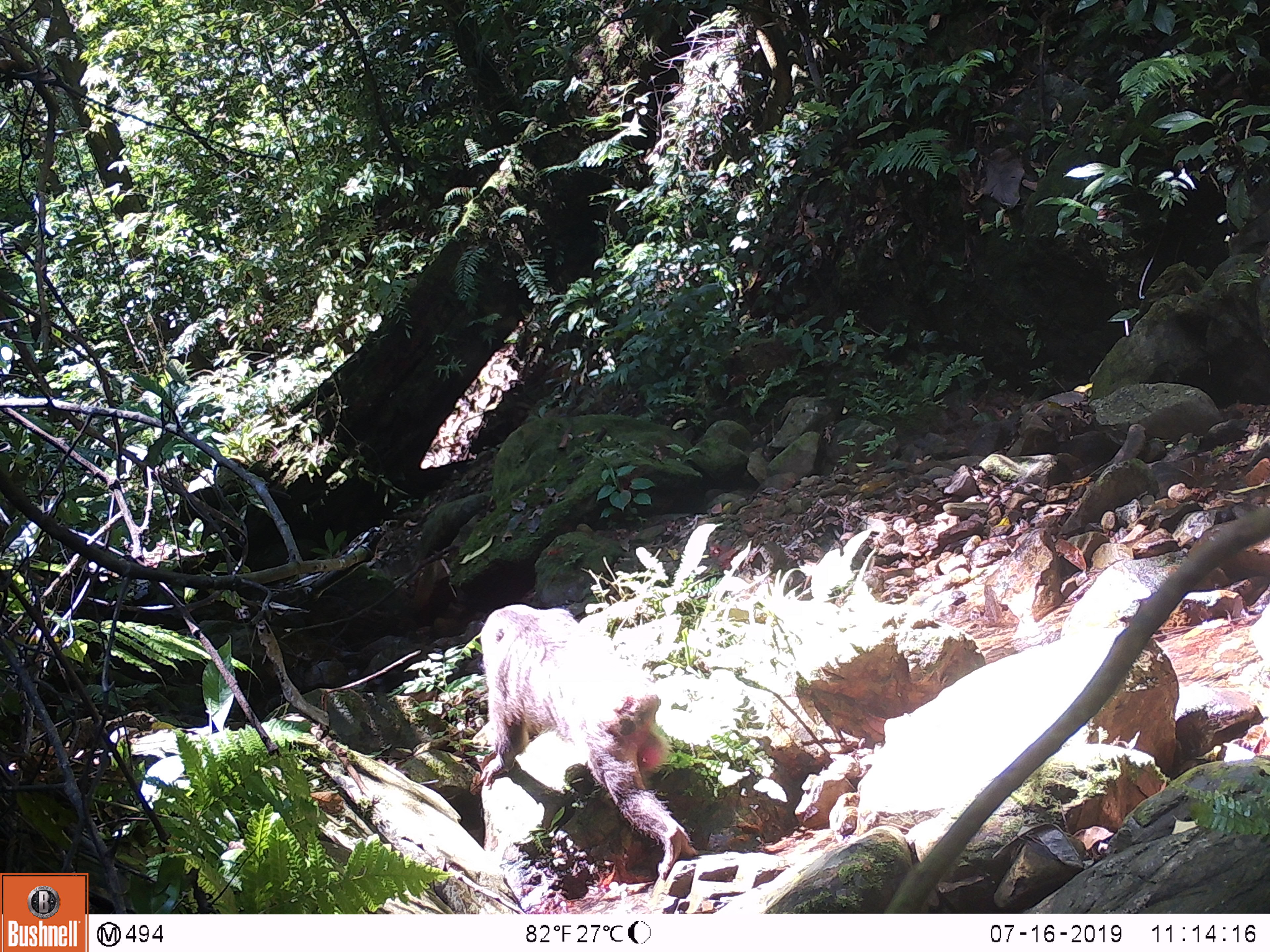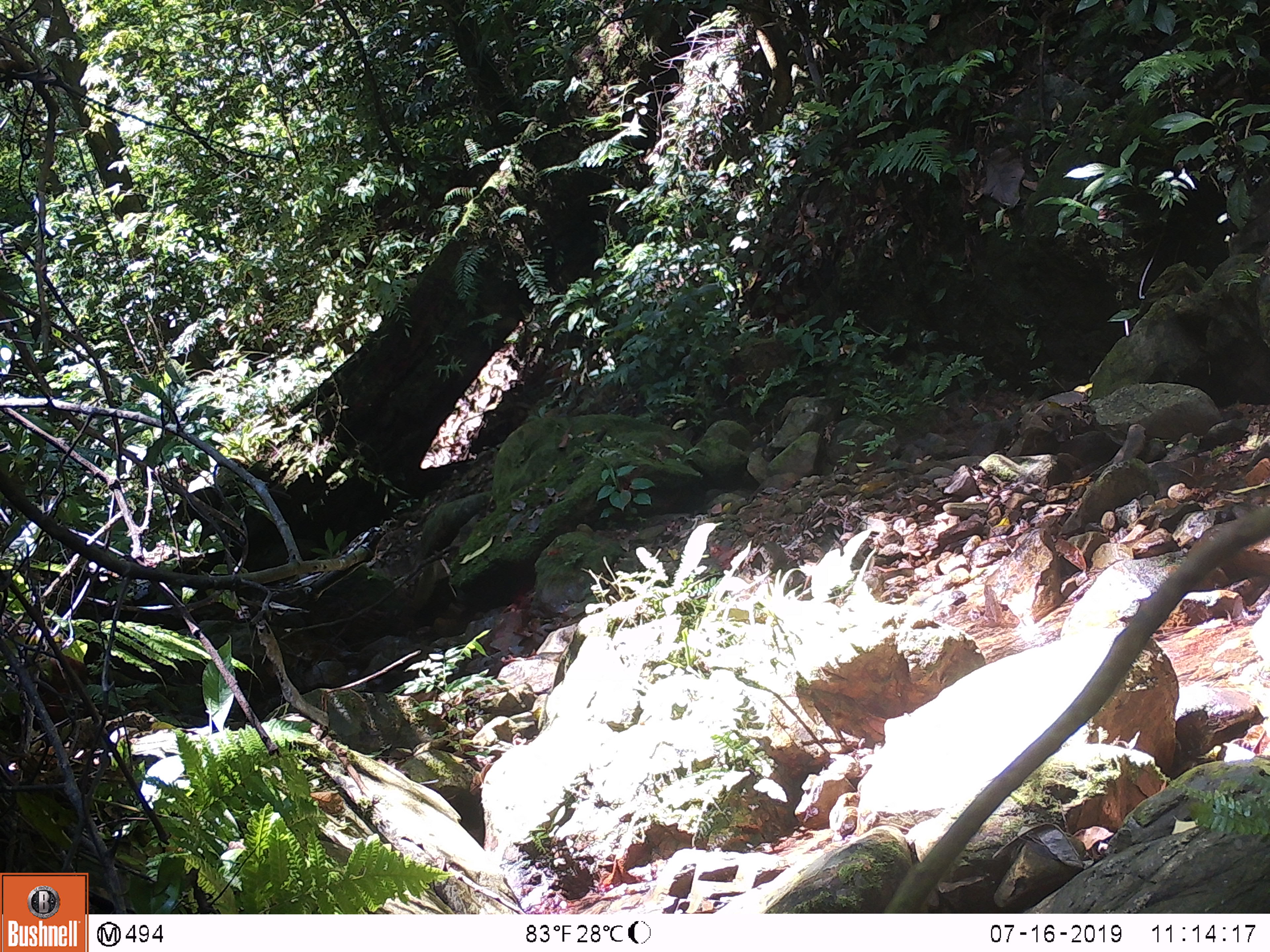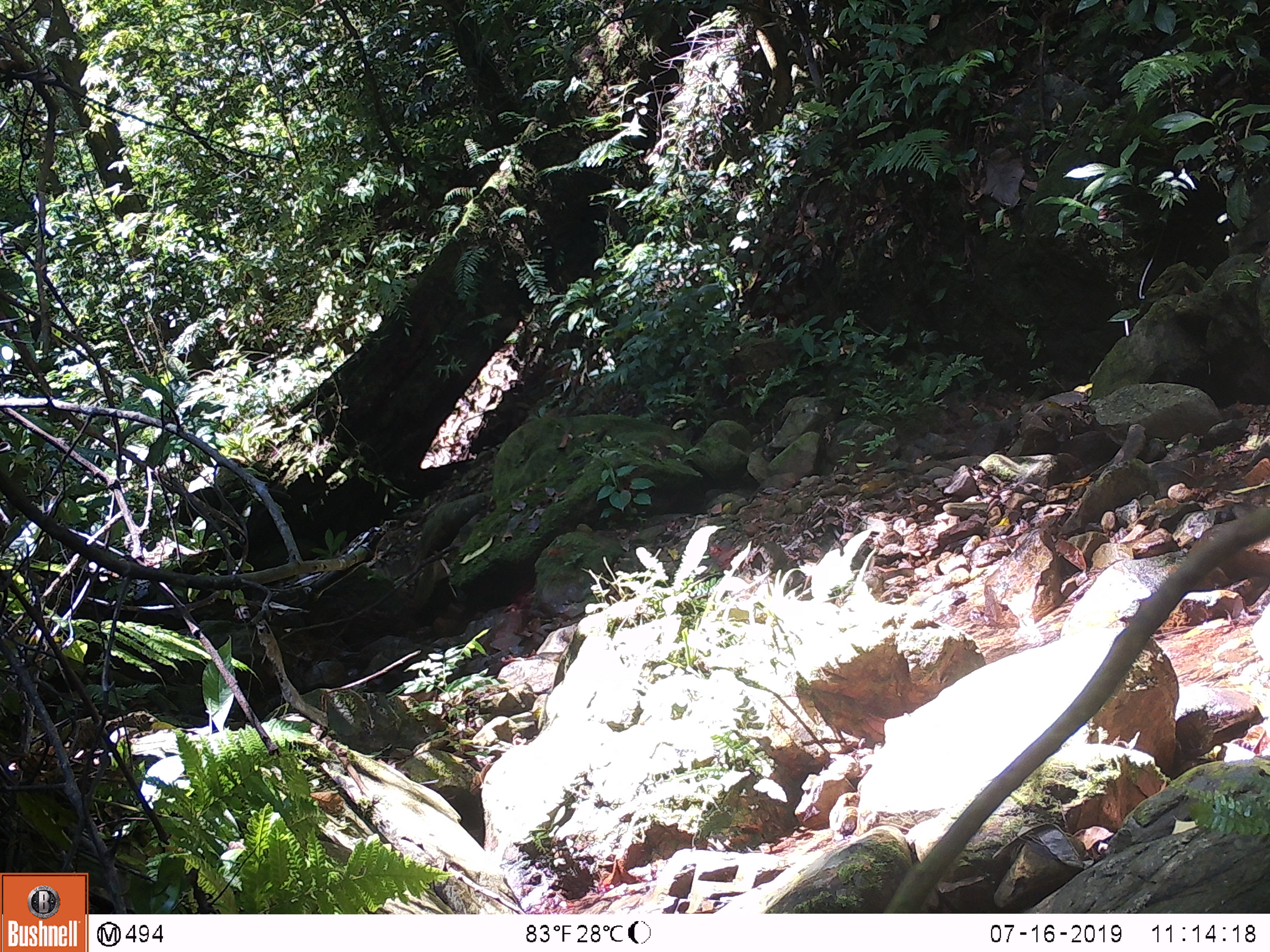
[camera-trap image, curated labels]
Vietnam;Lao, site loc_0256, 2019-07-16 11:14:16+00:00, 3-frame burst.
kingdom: Animalia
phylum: Chordata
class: Mammalia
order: Primates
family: Cercopithecidae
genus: Macaca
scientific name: Macaca arctoides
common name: stump-tailed macaque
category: stump tailed macaque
Stump tailed macaque (stump-tailed macaque) (Macaca arctoides). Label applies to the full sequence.